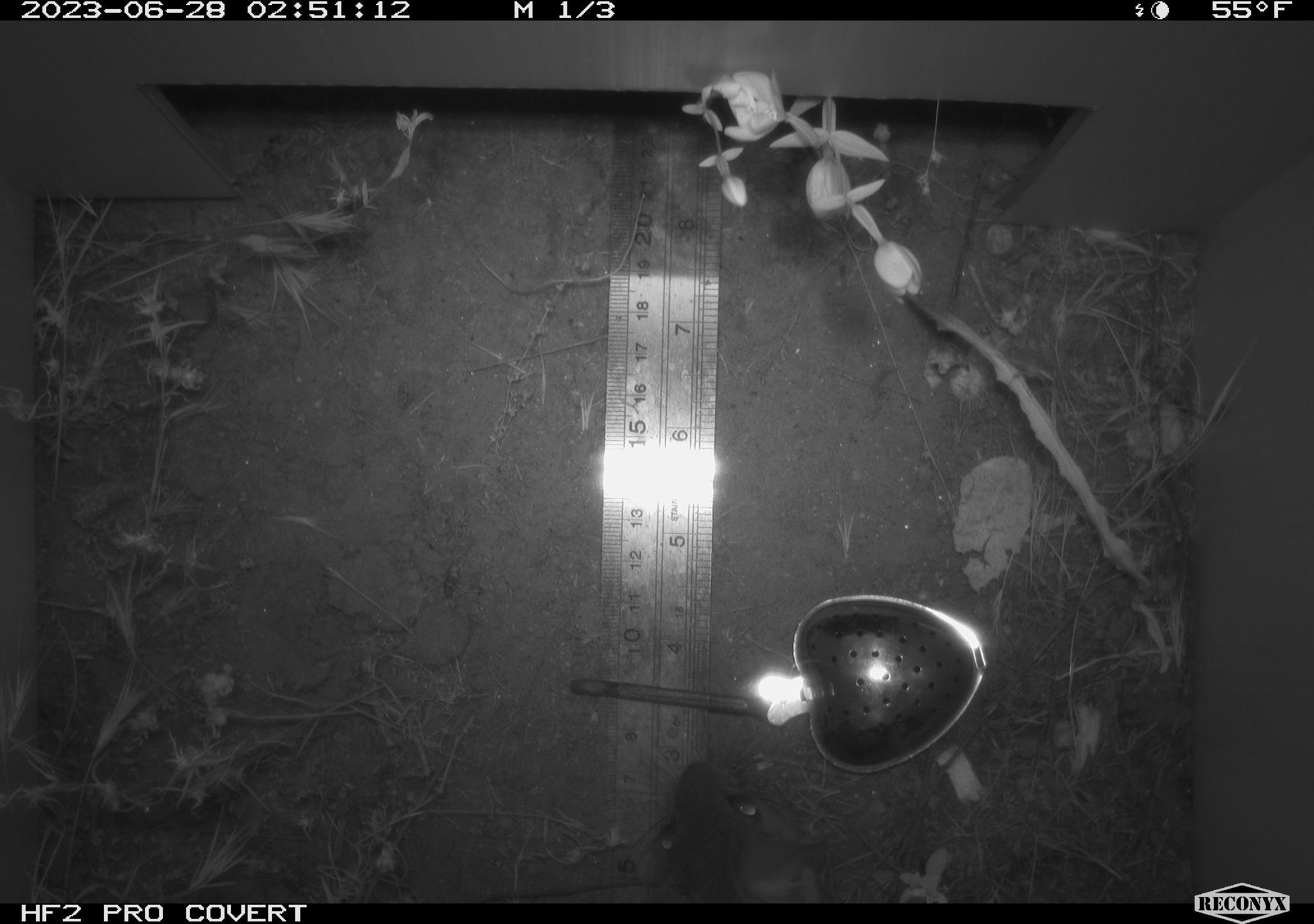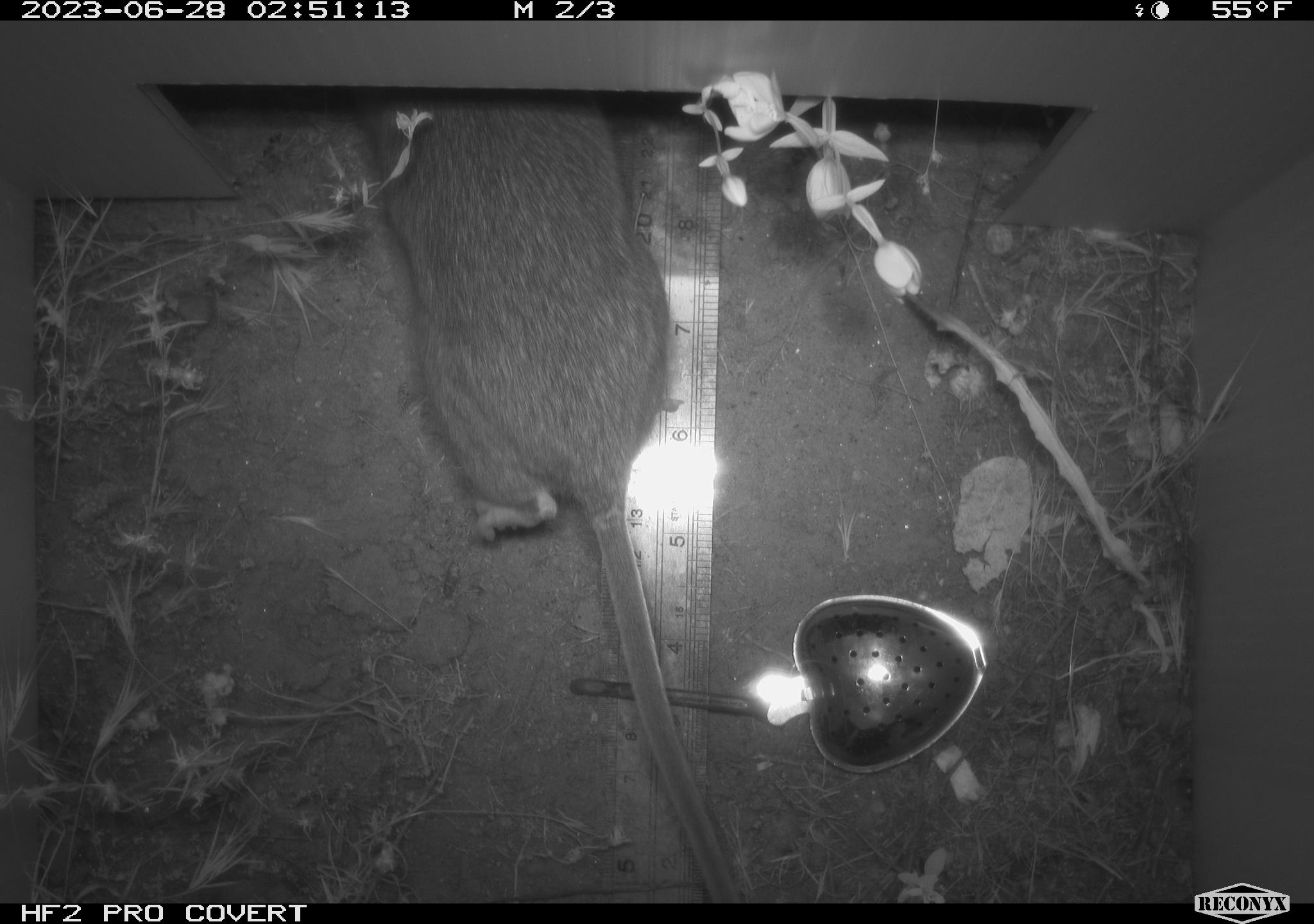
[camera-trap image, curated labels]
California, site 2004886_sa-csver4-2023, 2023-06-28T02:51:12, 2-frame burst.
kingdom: Animalia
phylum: Chordata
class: Mammalia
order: Rodentia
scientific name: Rodentia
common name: mouse species